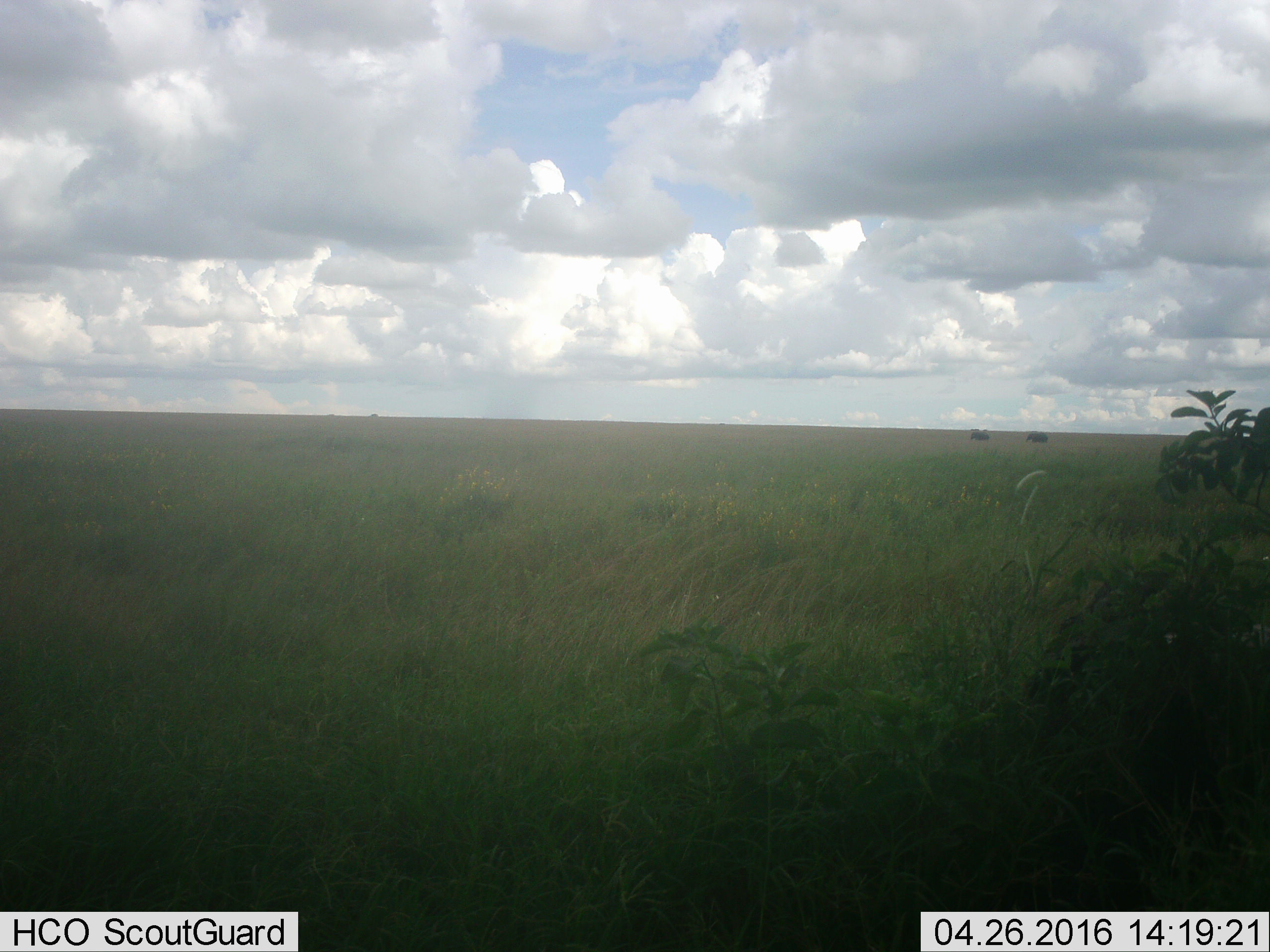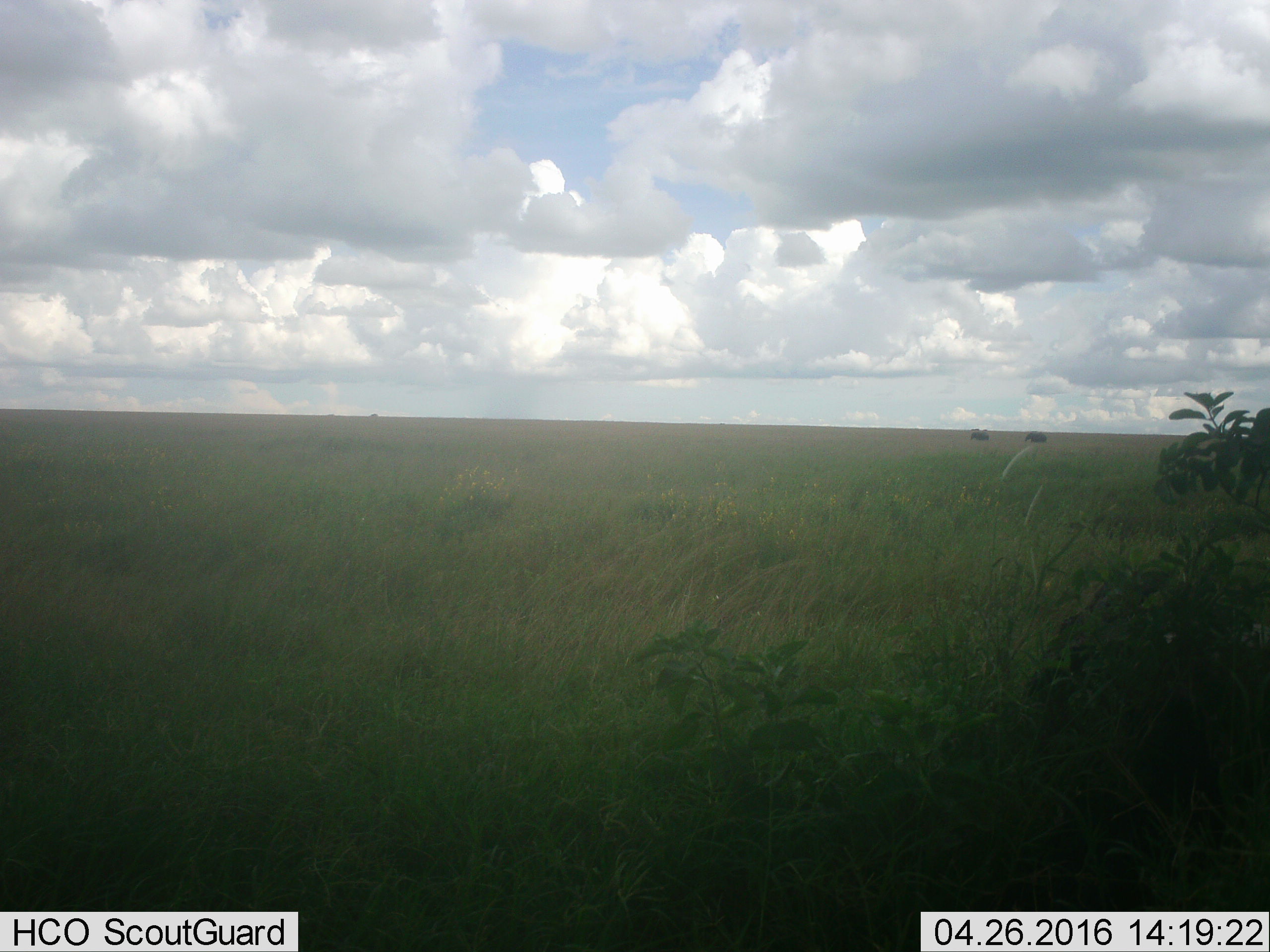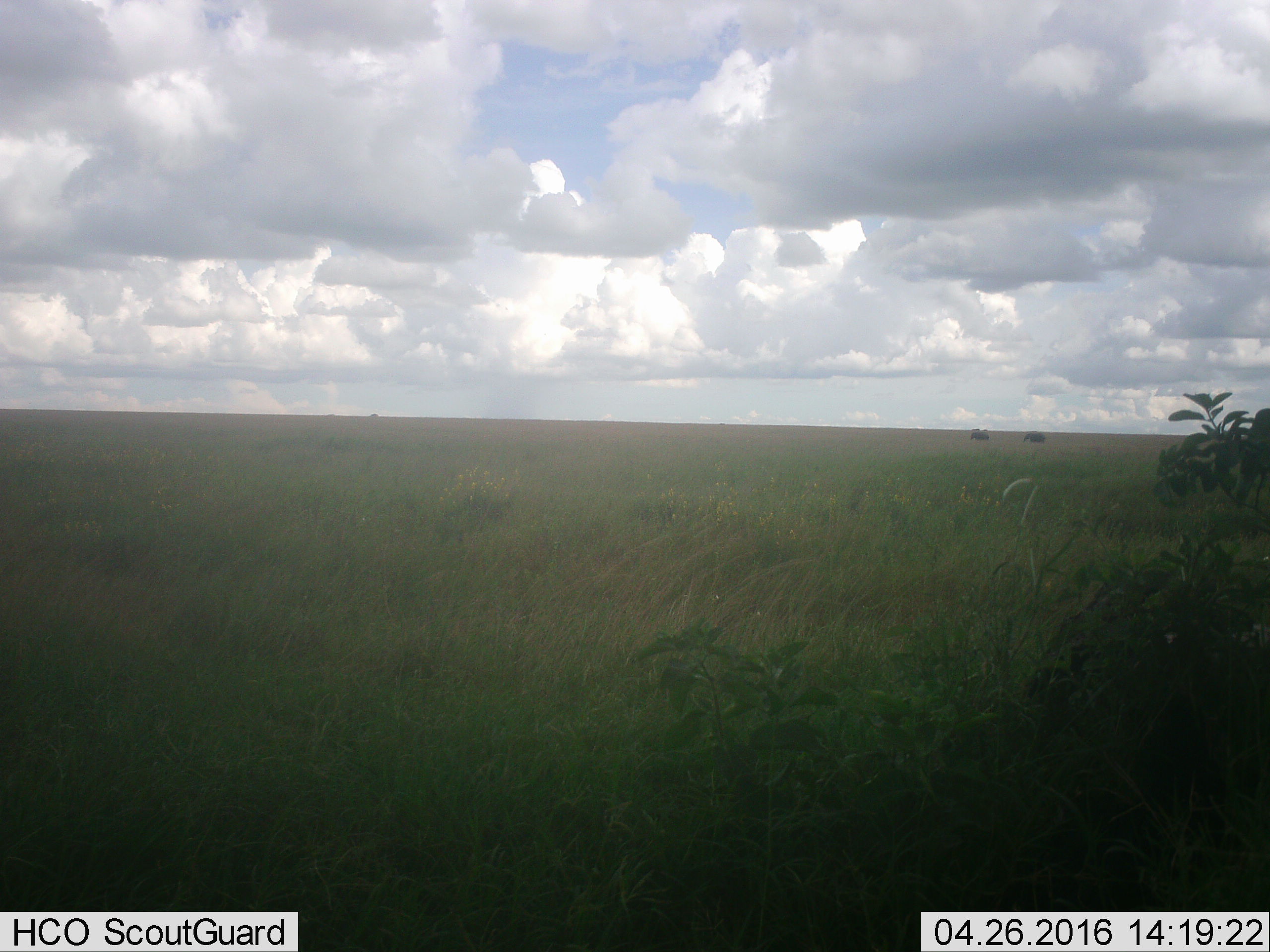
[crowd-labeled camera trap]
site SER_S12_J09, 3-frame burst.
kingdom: Animalia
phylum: Chordata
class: Mammalia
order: Proboscidea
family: Elephantidae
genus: Loxodonta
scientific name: Loxodonta africana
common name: african bush elephant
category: elephant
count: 2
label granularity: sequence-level